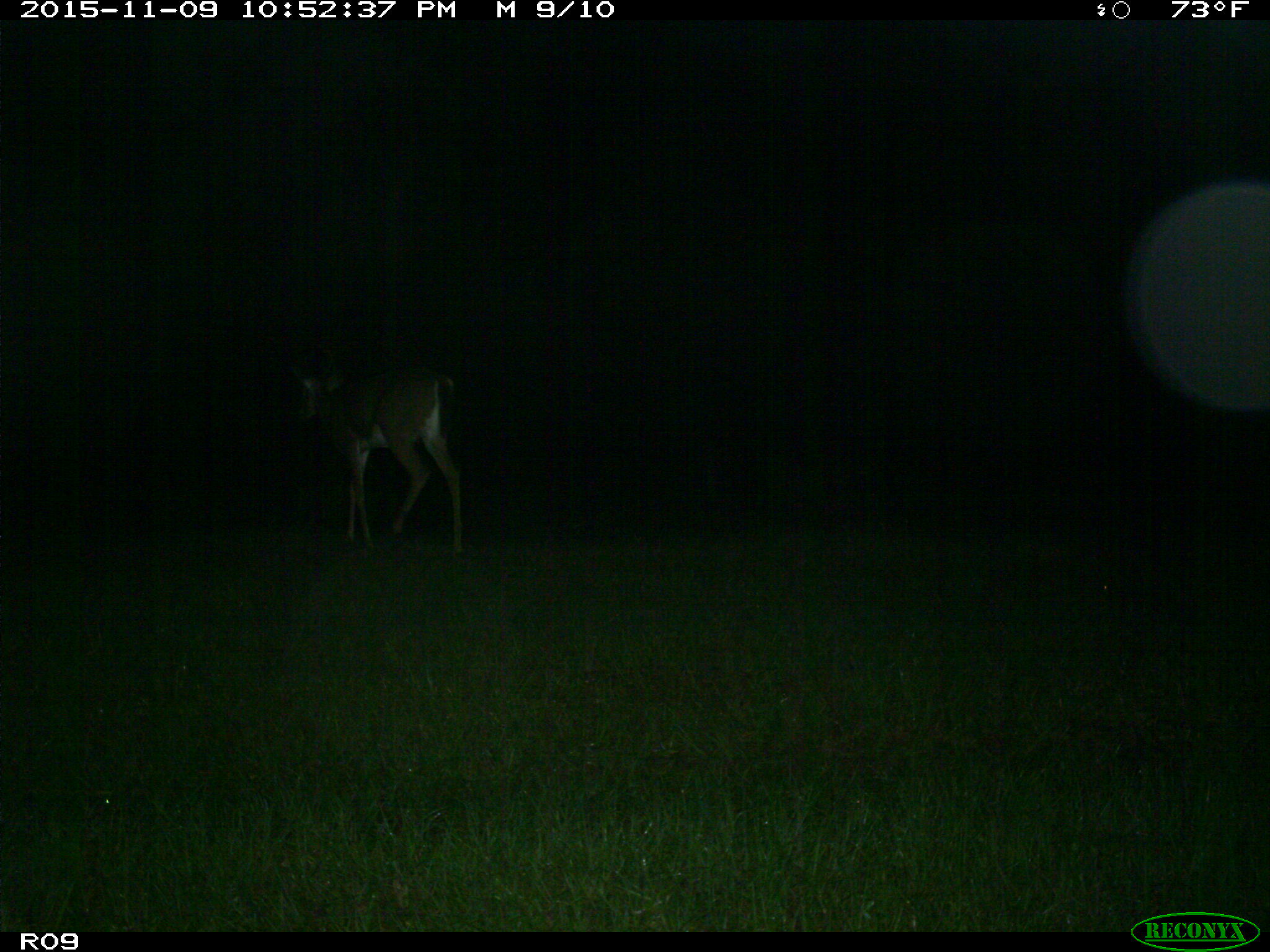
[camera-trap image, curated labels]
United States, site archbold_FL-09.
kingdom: Animalia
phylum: Chordata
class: Mammalia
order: Artiodactyla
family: Cervidae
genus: Odocoileus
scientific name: Odocoileus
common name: deer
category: unidentified deer